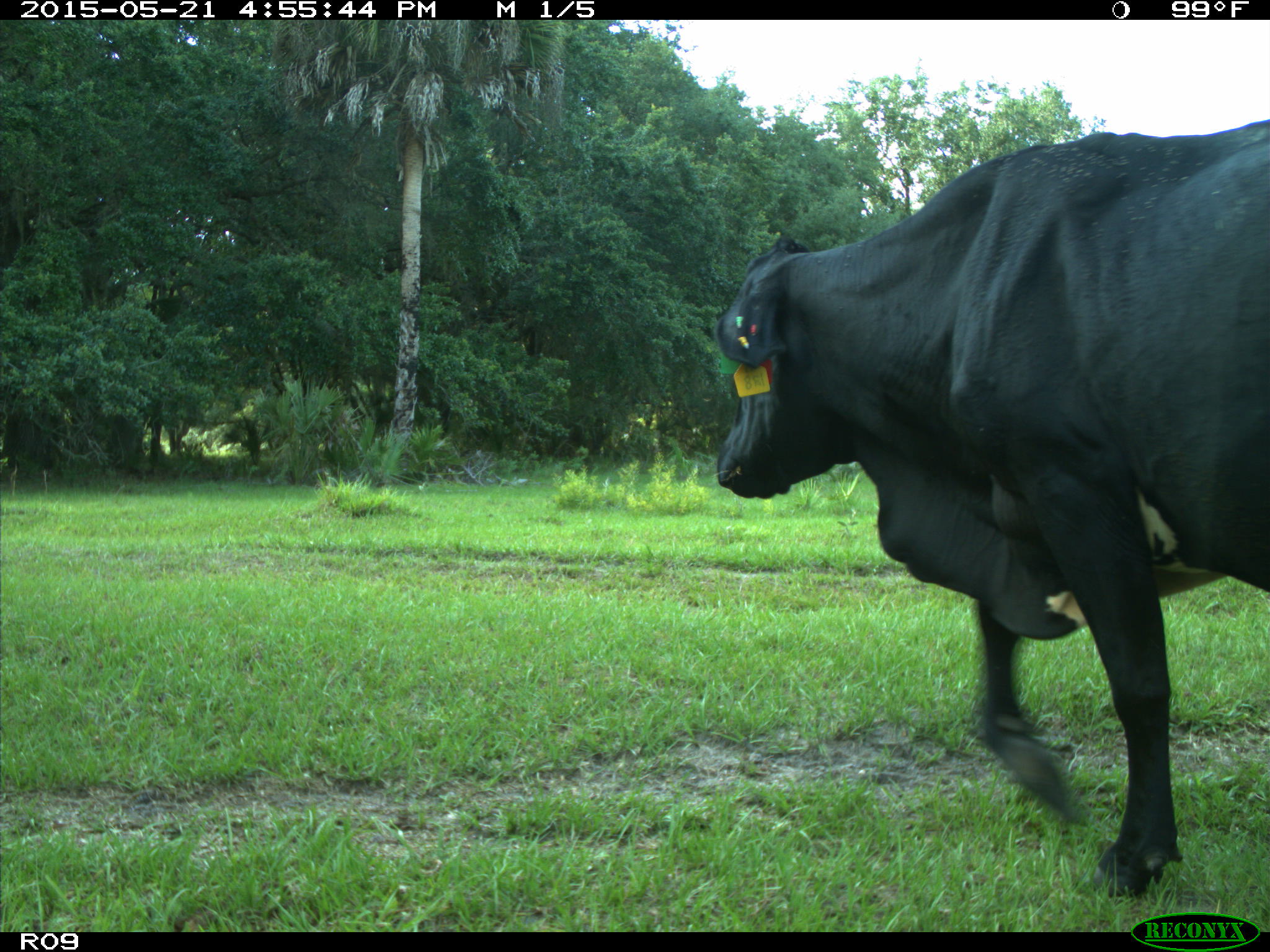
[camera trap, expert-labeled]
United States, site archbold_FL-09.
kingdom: Animalia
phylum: Chordata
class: Mammalia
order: Artiodactyla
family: Bovidae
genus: Bos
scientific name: Bos taurus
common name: domestic cow